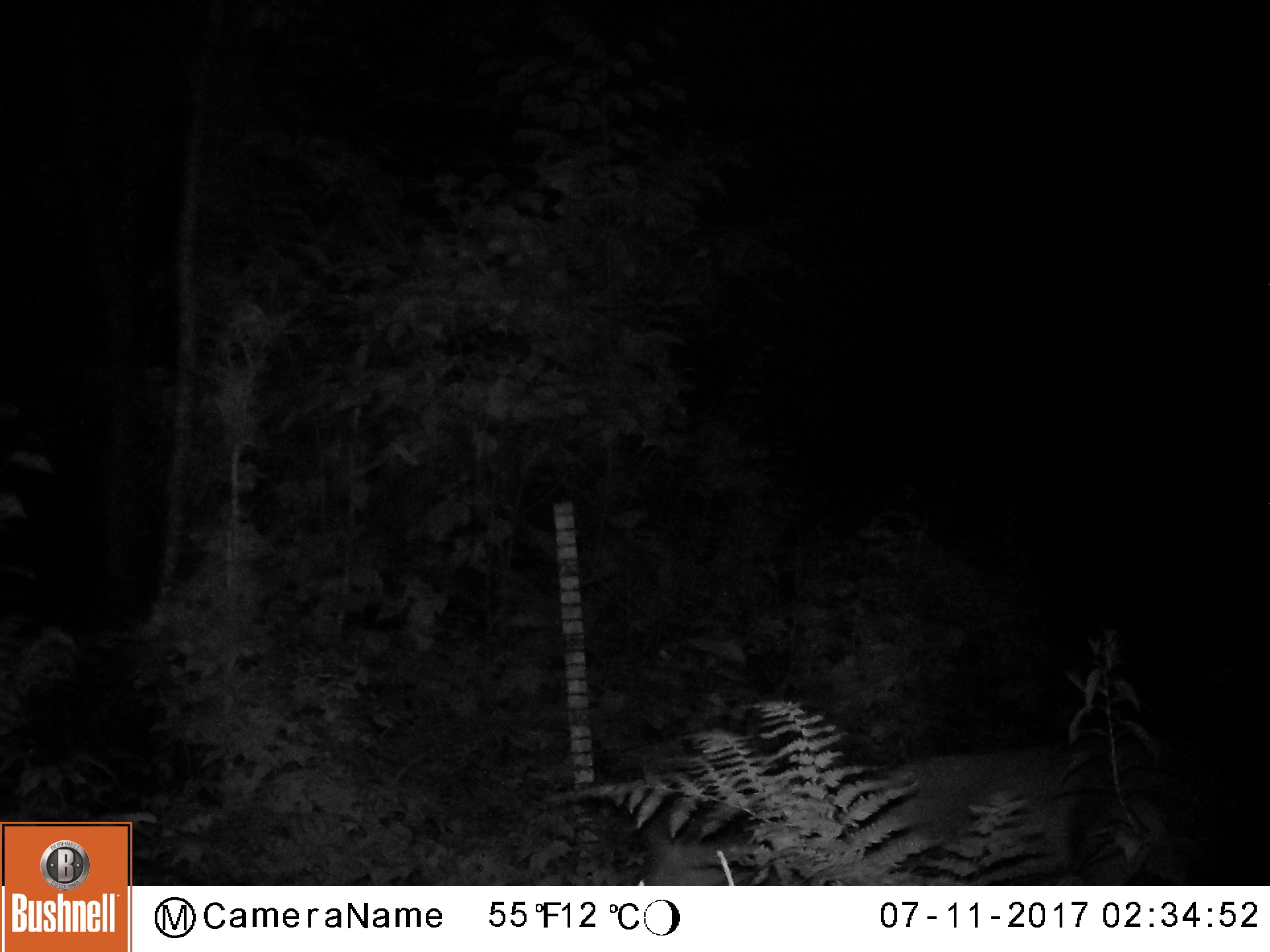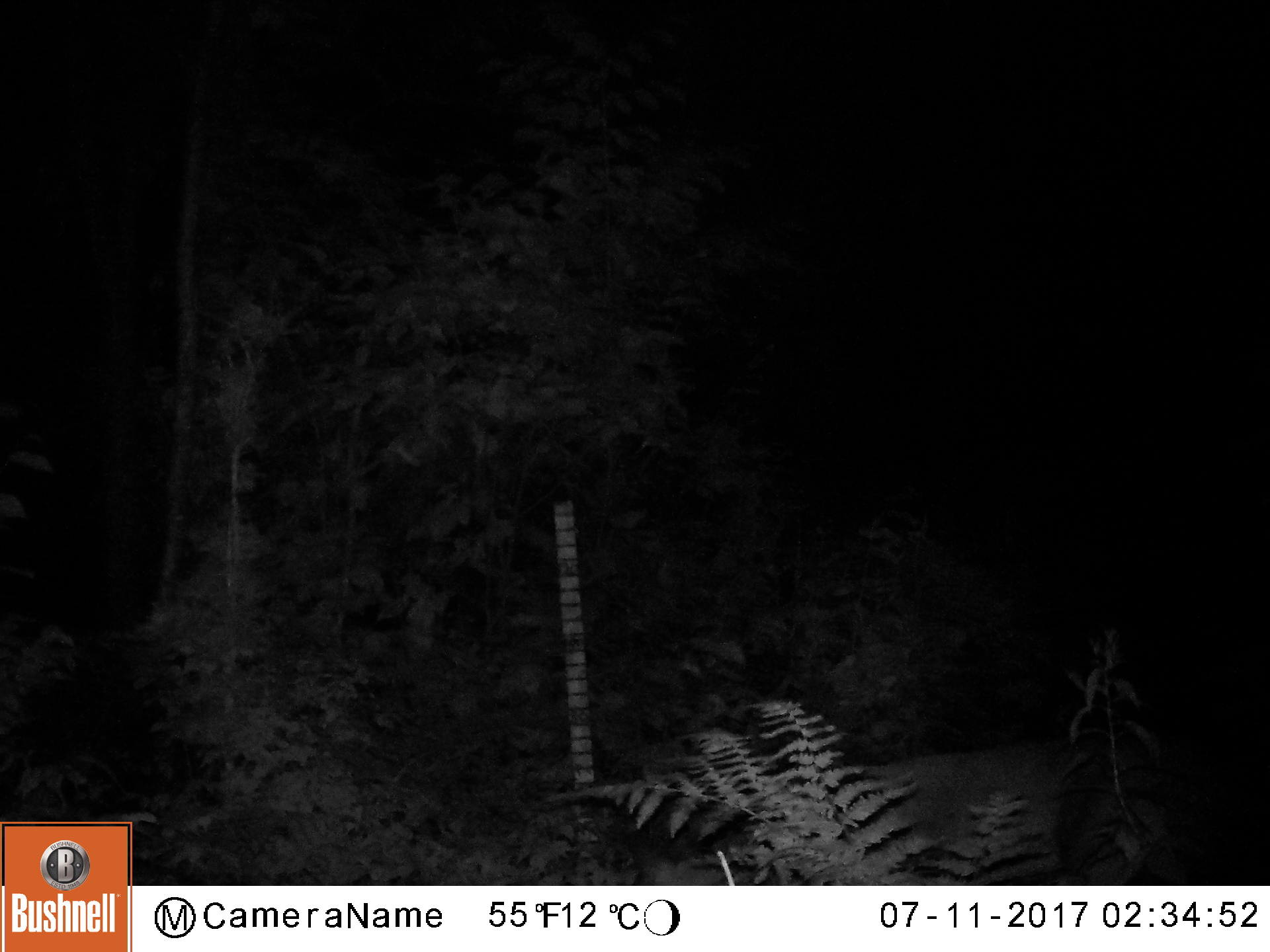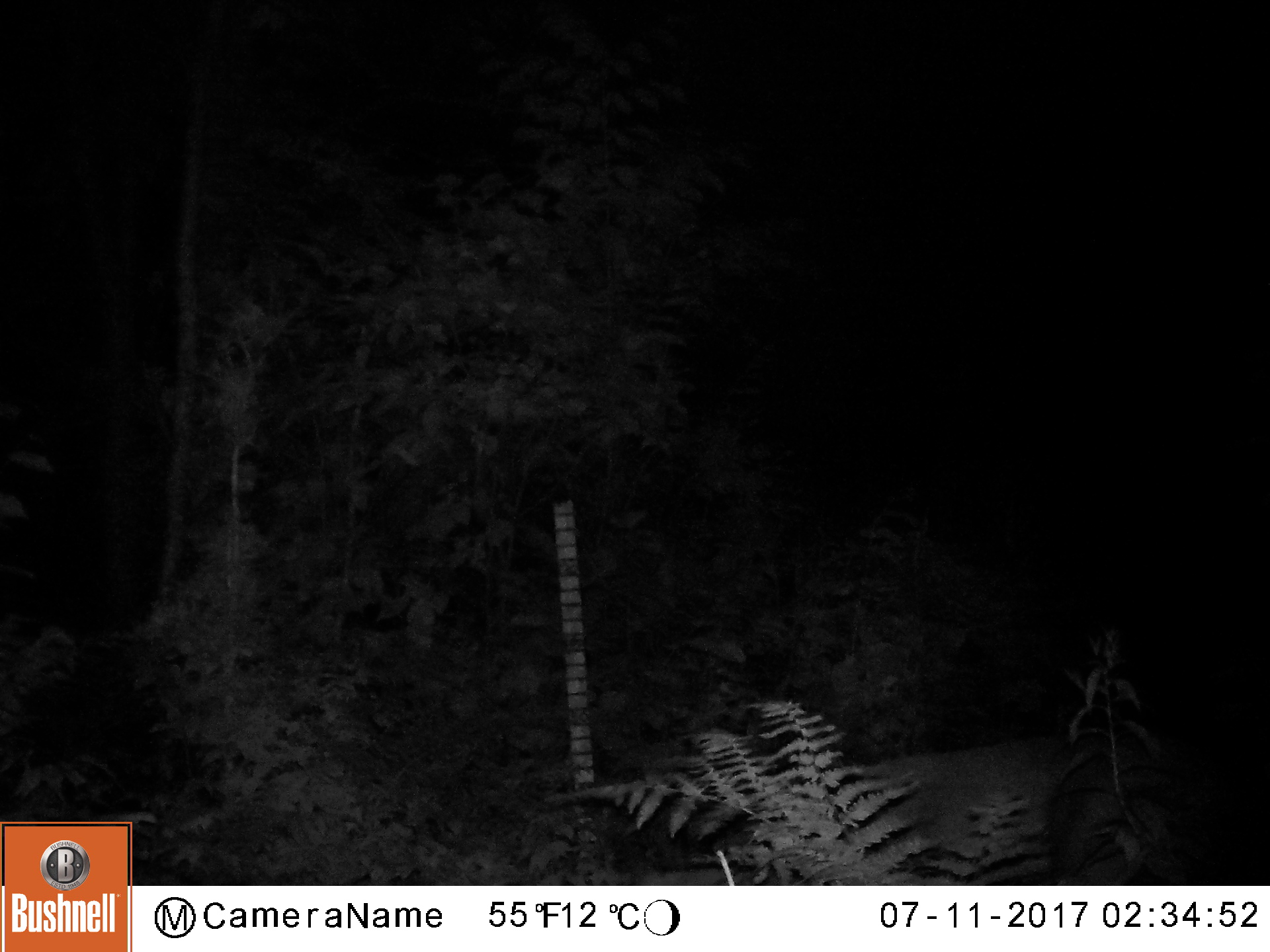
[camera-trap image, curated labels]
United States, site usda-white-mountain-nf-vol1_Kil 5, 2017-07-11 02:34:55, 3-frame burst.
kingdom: Animalia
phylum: Chordata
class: Mammalia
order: Artiodactyla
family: Cervidae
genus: Odocoileus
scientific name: Odocoileus virginianus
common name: white-tailed deer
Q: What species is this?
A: White-tailed deer (Odocoileus virginianus).